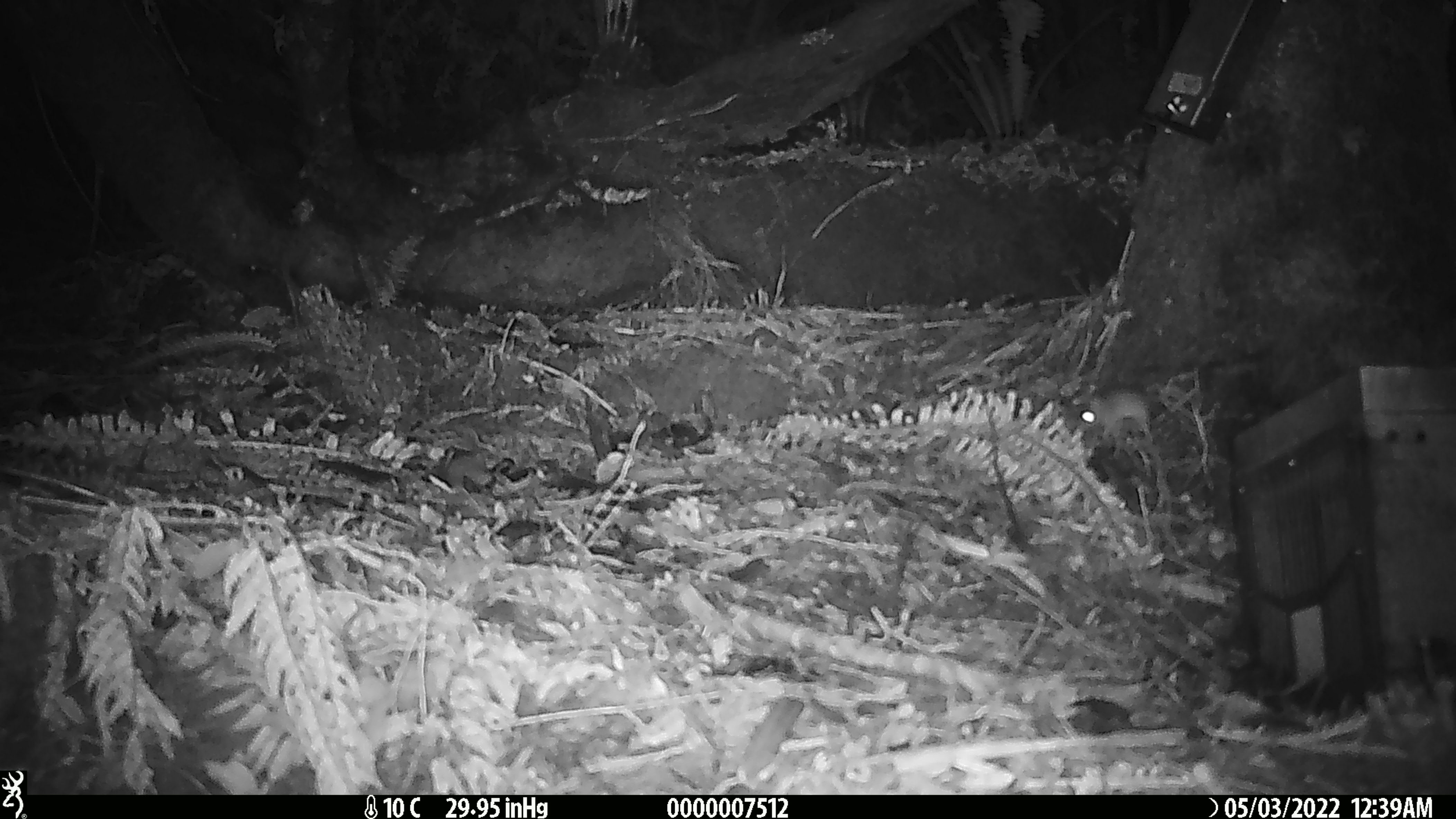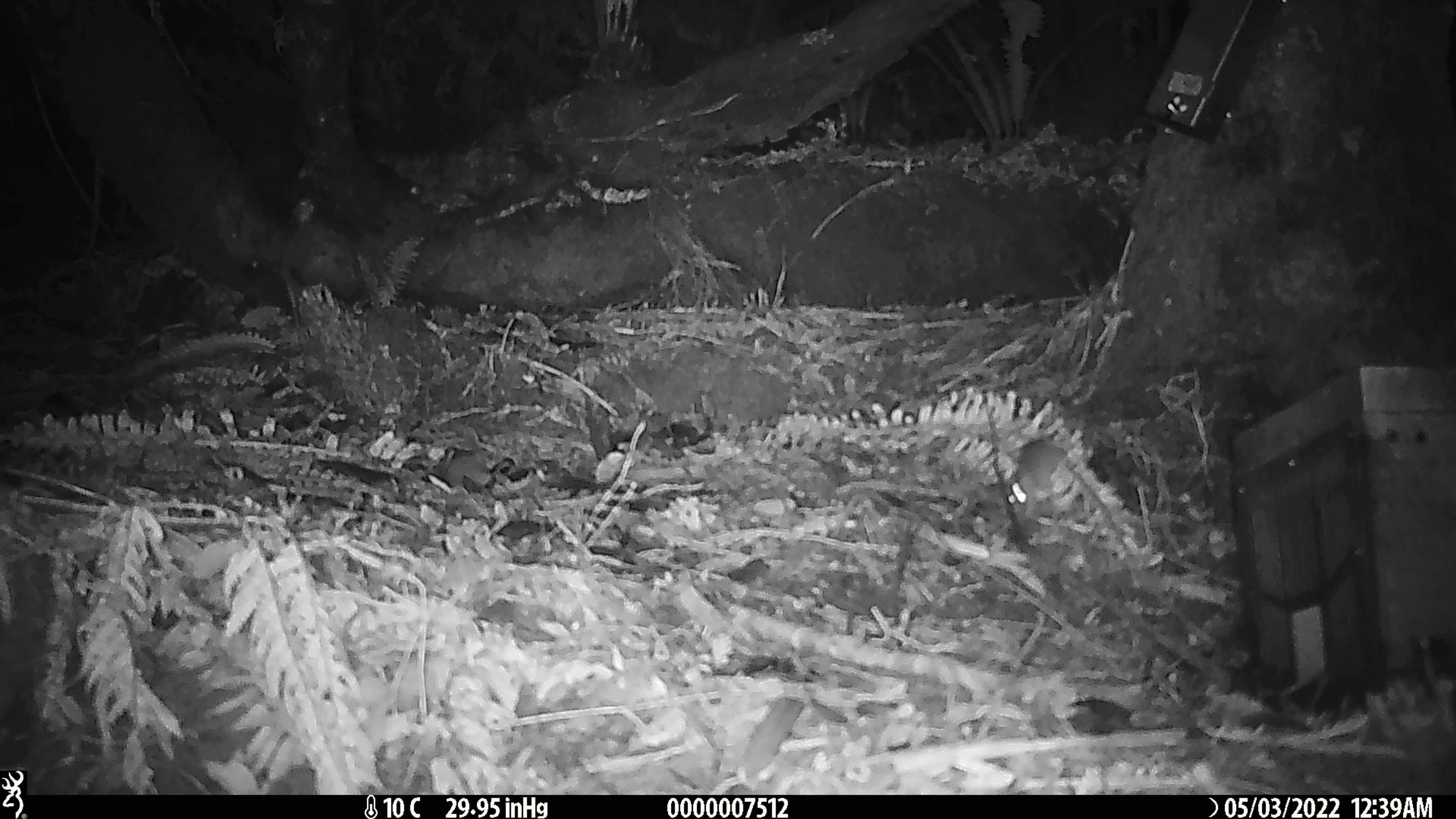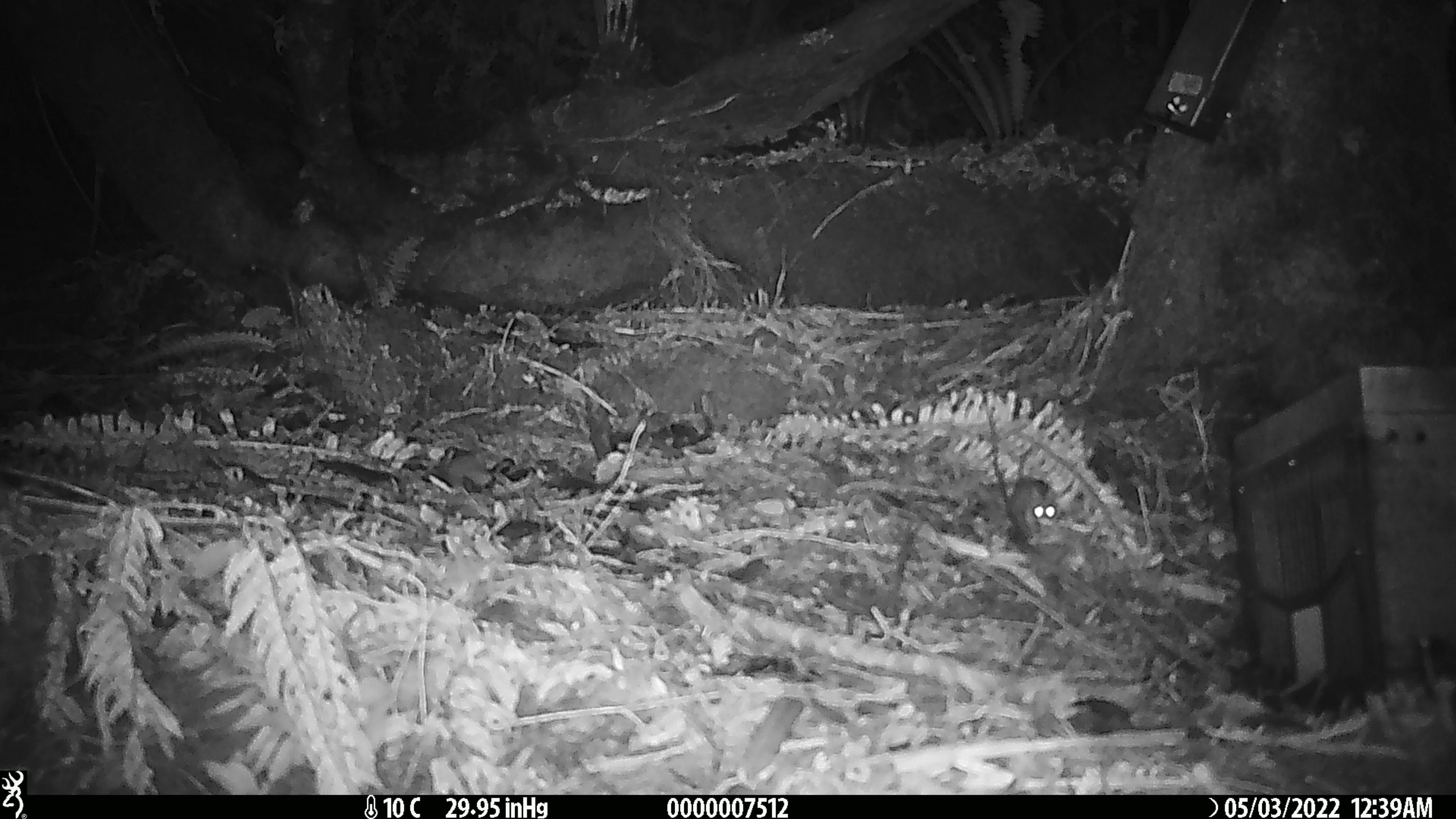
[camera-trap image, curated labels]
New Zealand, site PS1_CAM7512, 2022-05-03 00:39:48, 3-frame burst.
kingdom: Animalia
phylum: Chordata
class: Mammalia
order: Rodentia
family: Muridae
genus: Mus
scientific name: Mus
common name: mouse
Mouse (Mus).